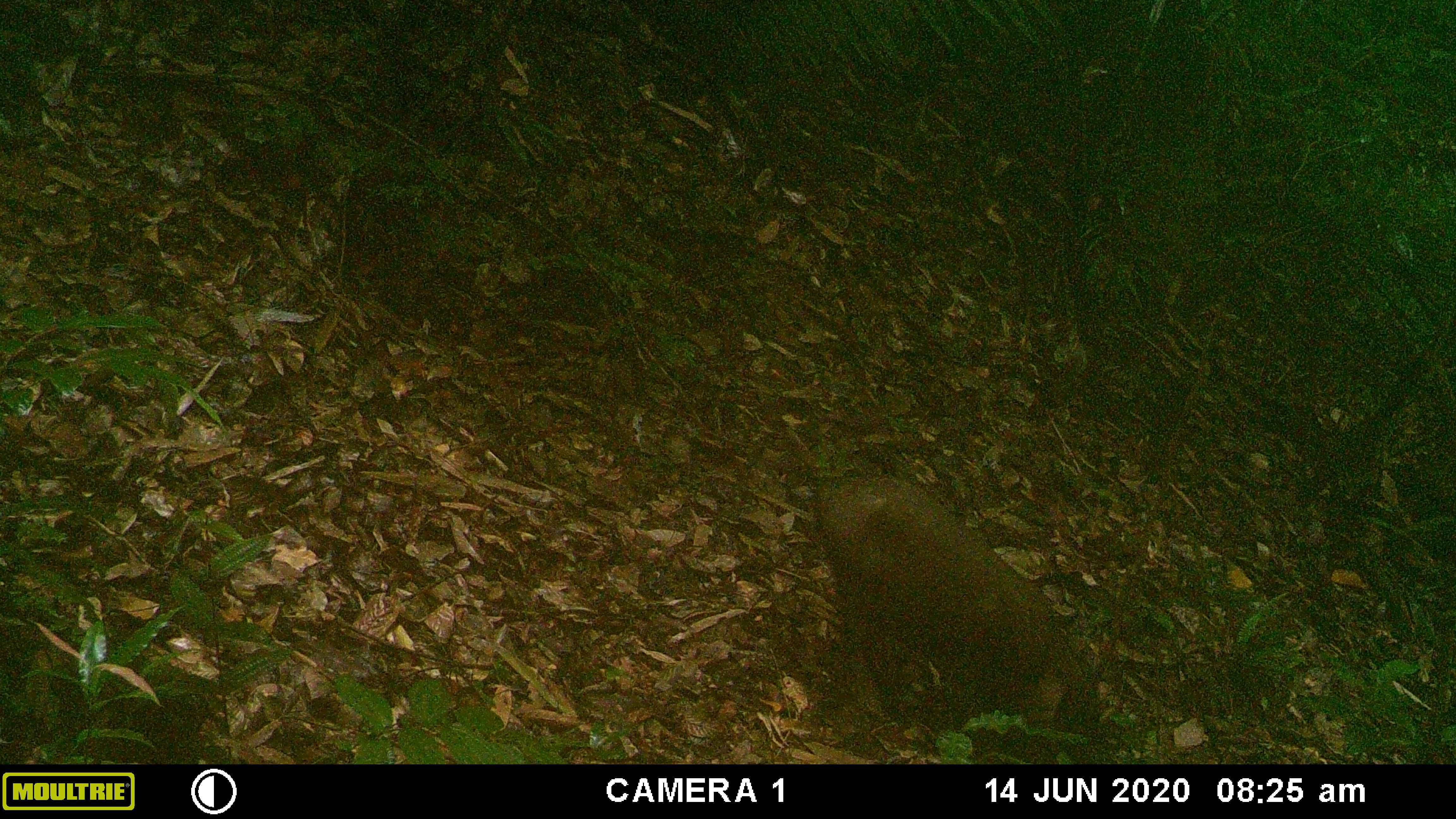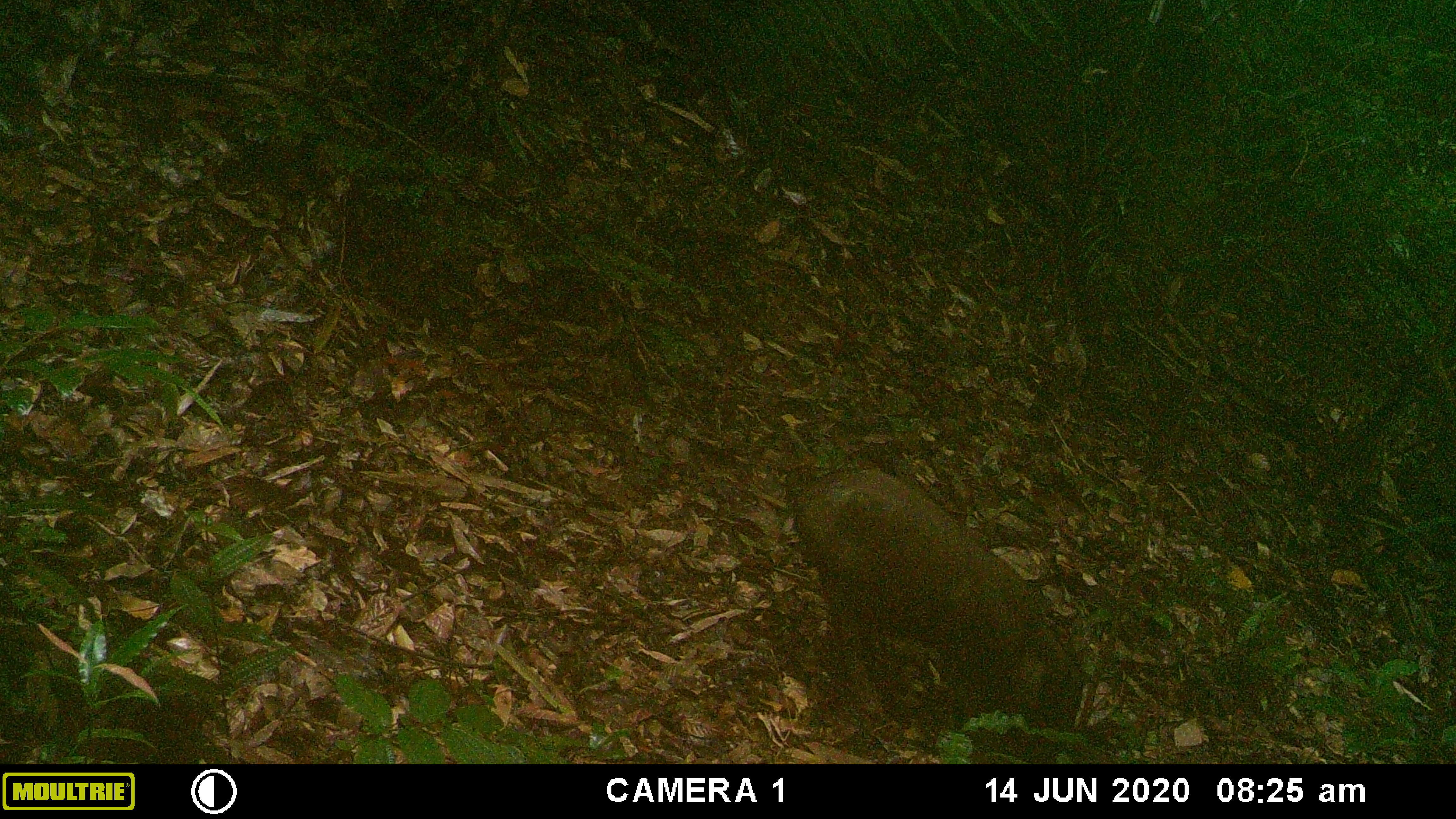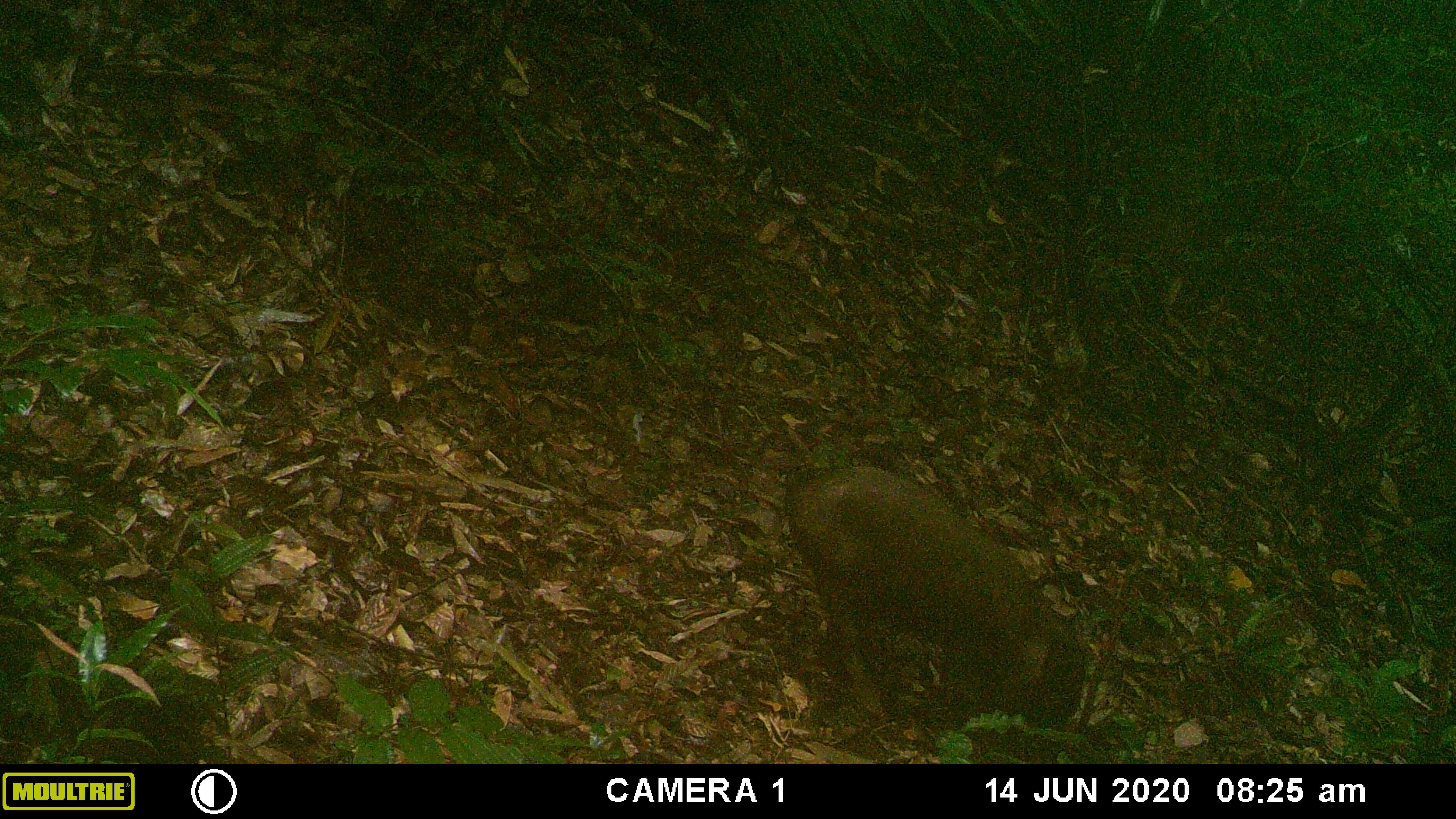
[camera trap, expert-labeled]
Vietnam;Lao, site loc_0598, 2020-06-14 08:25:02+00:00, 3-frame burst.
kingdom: Animalia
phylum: Chordata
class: Mammalia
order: Artiodactyla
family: Suidae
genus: Sus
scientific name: Sus scrofa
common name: eurasian wild pig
Eurasian wild pig (Sus scrofa). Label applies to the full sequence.